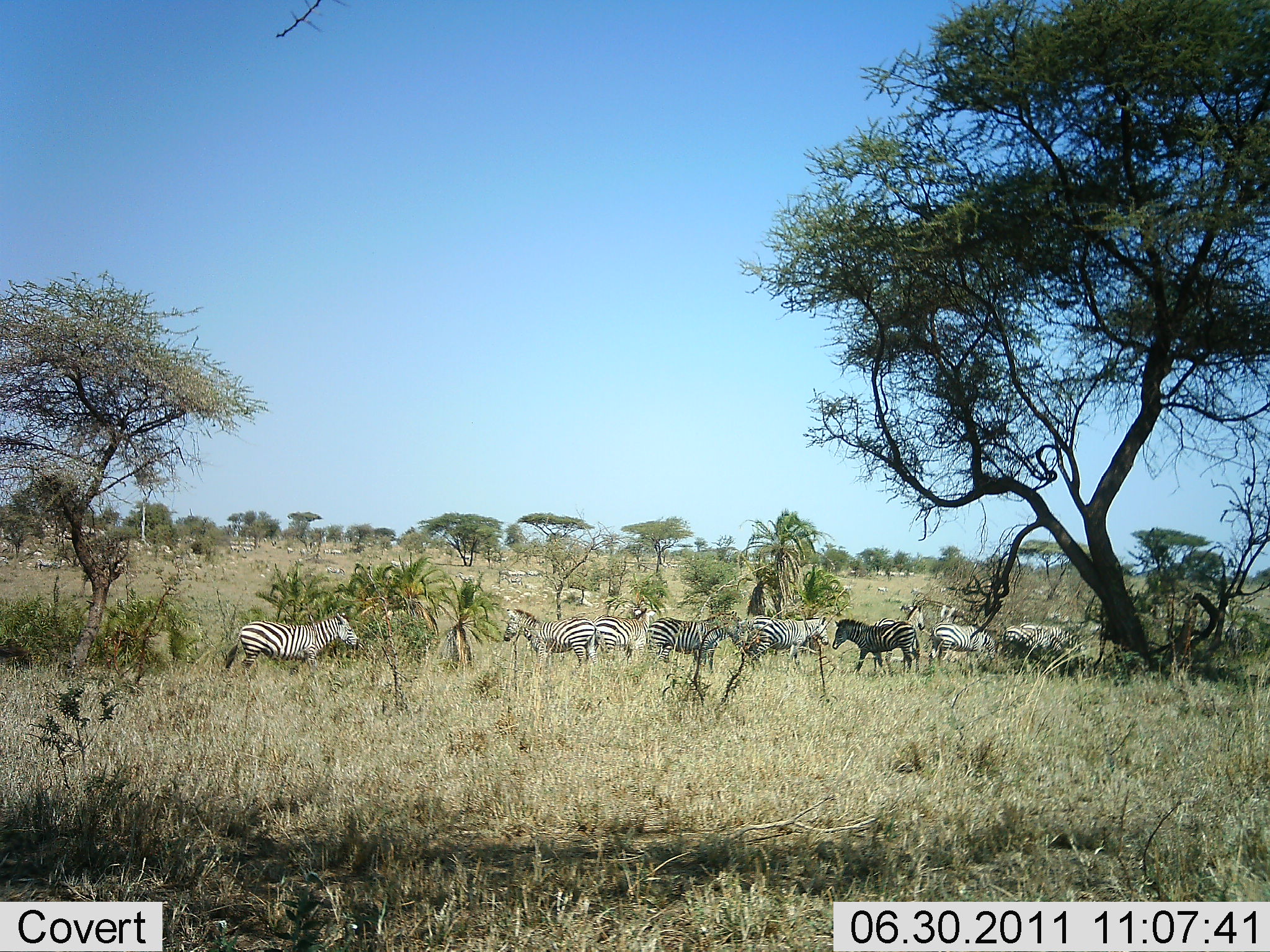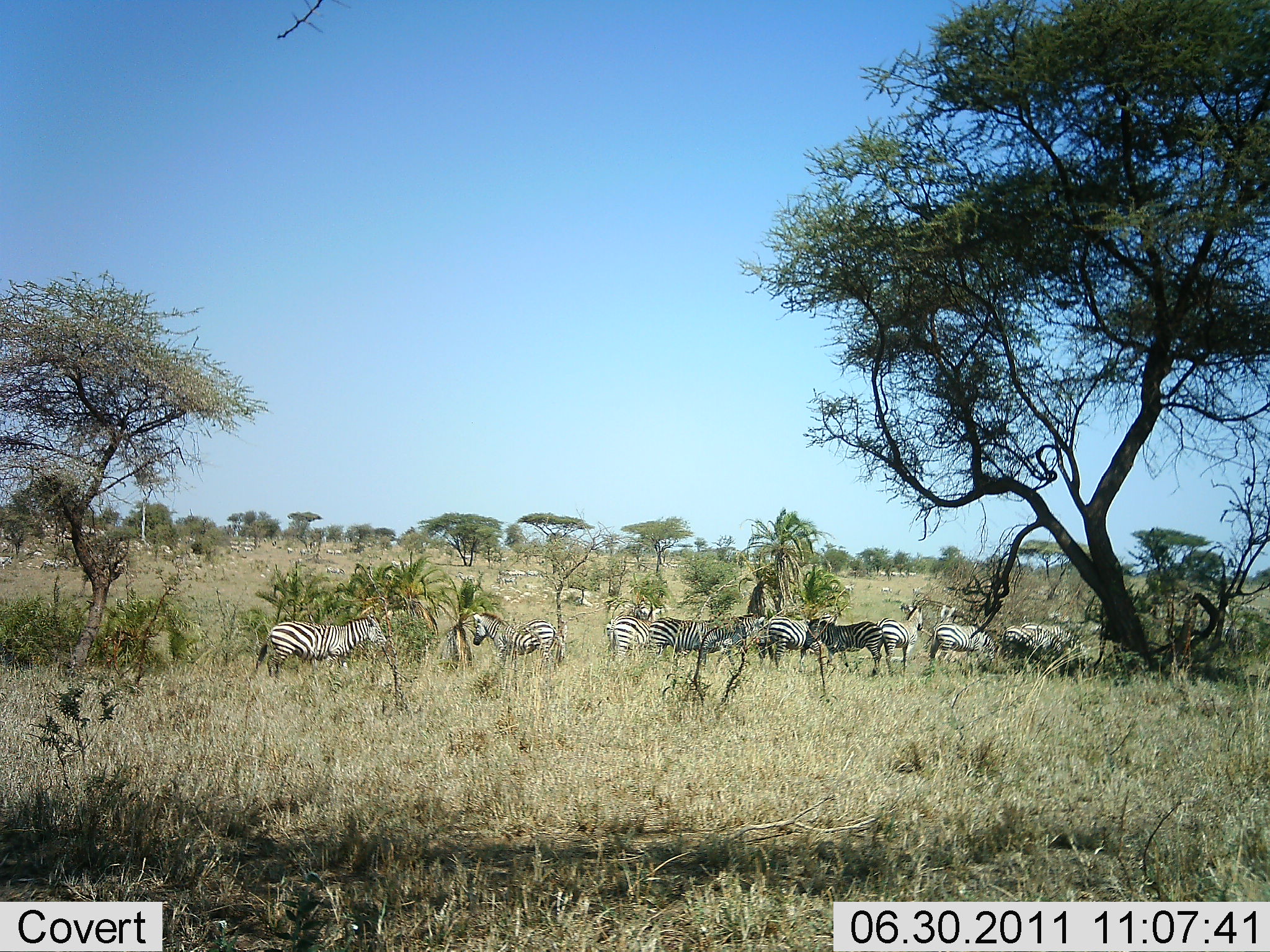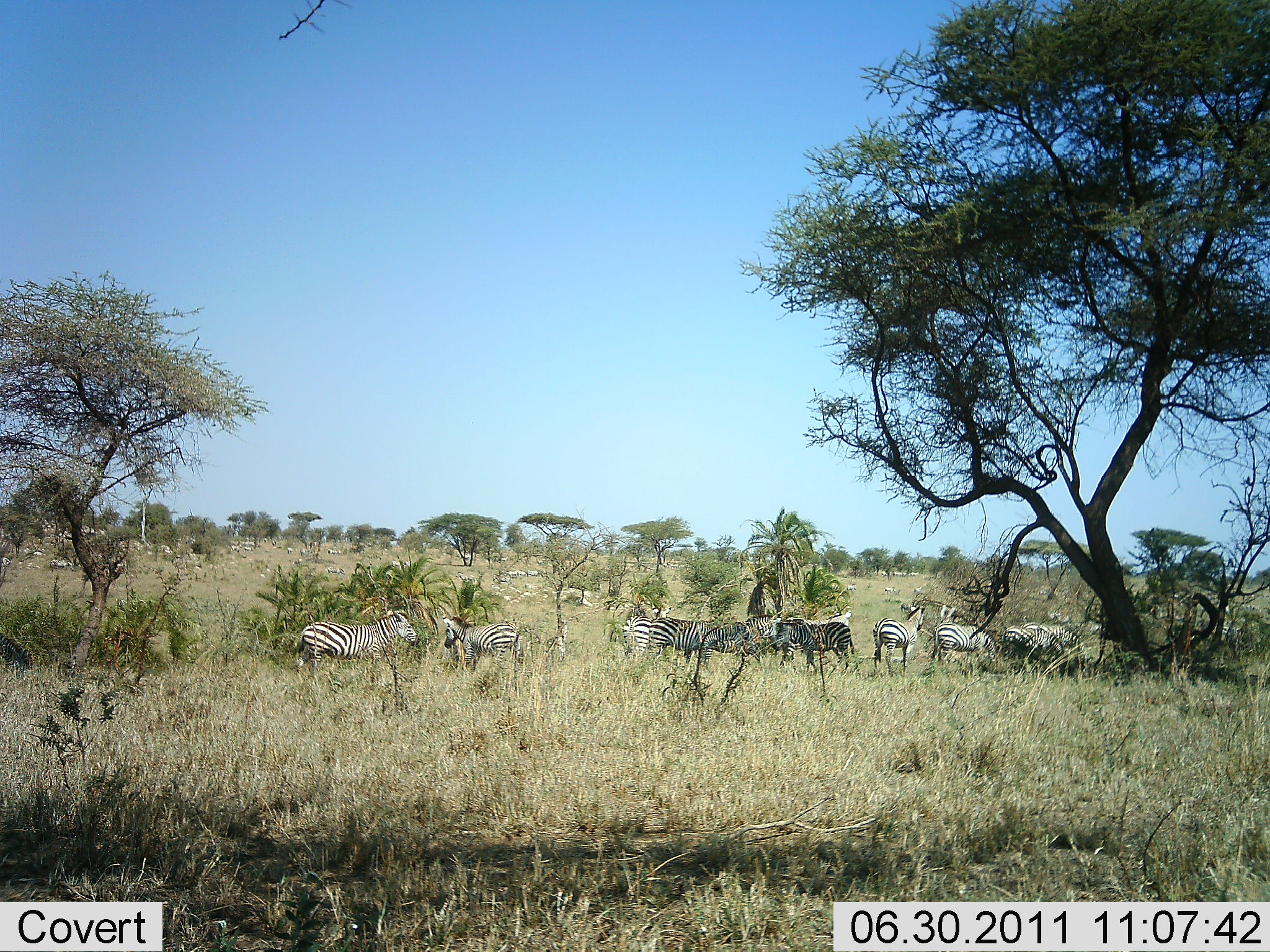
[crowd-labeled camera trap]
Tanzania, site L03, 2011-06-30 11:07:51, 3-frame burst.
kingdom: Animalia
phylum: Chordata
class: Mammalia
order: Perissodactyla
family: Equidae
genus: Equus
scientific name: Equus quagga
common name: plains zebra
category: zebra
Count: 11-50.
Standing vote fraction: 86%.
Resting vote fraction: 14%.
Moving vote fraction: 57%.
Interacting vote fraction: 7%.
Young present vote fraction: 0%.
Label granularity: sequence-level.